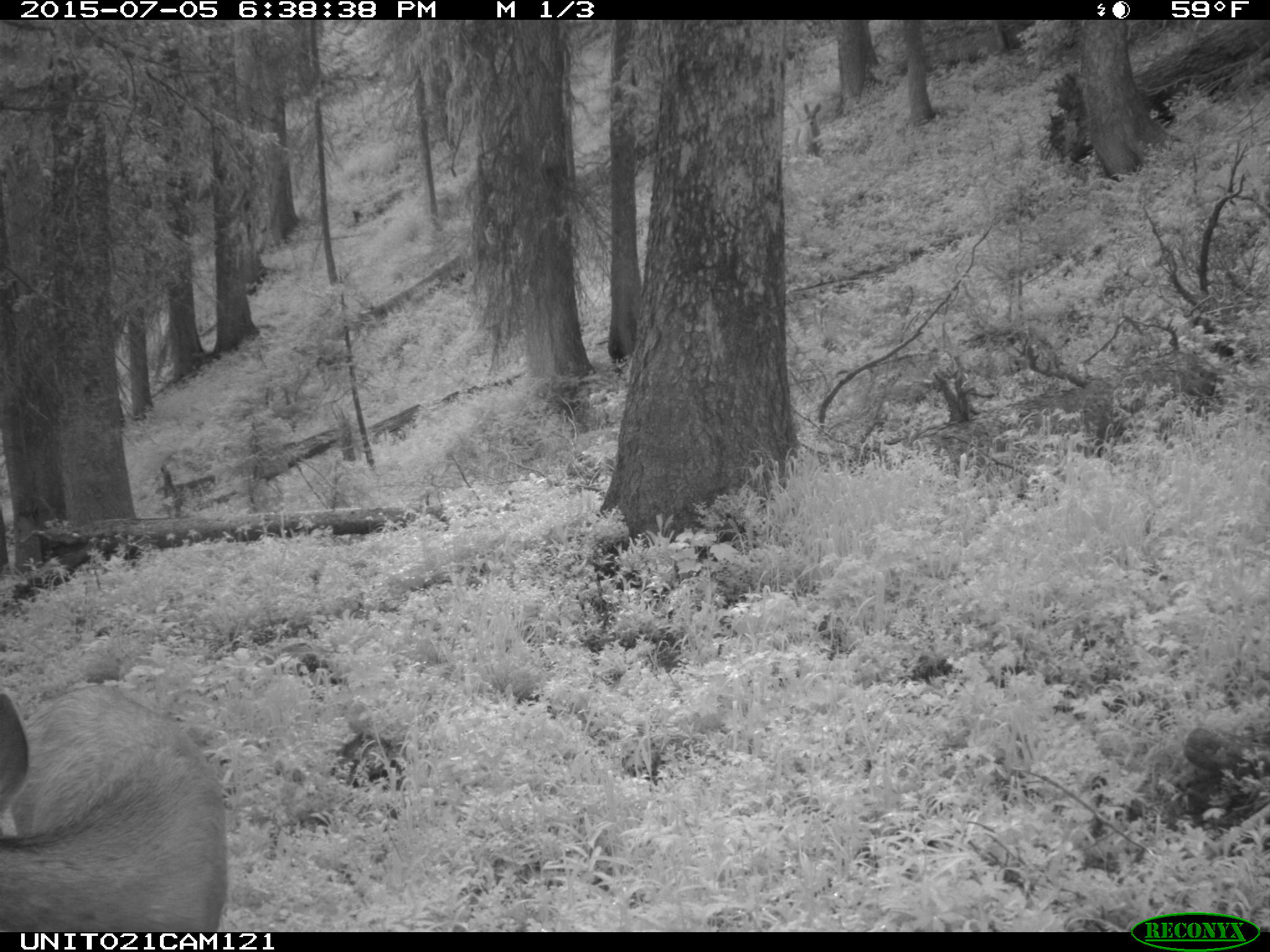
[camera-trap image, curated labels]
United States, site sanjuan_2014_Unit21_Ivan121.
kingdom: Animalia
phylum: Chordata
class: Mammalia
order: Artiodactyla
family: Cervidae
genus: Odocoileus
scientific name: Odocoileus hemionus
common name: mule deer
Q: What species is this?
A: Odocoileus hemionus (mule deer).